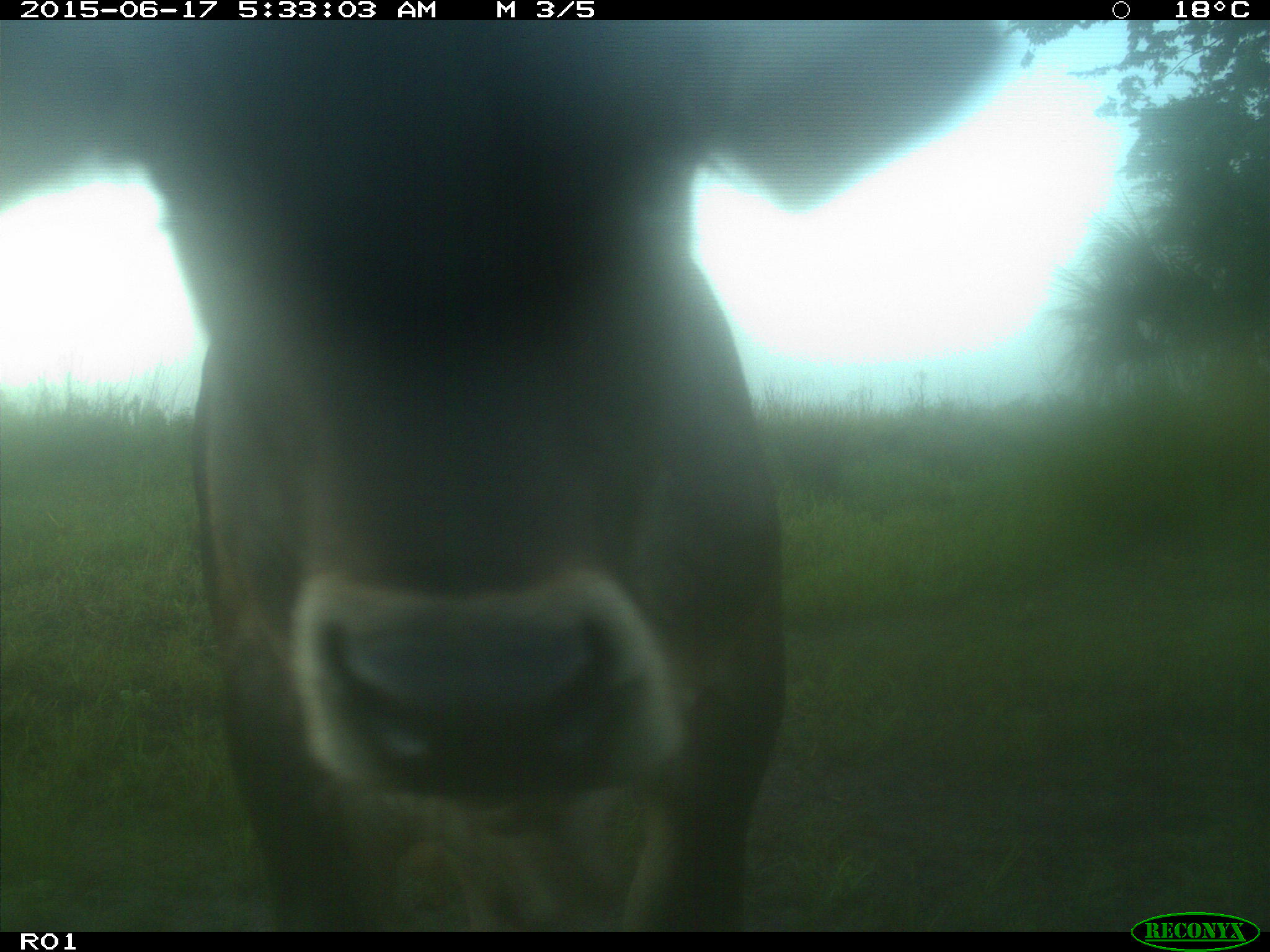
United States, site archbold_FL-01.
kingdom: Animalia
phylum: Chordata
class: Mammalia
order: Artiodactyla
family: Bovidae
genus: Bos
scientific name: Bos taurus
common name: domestic cow